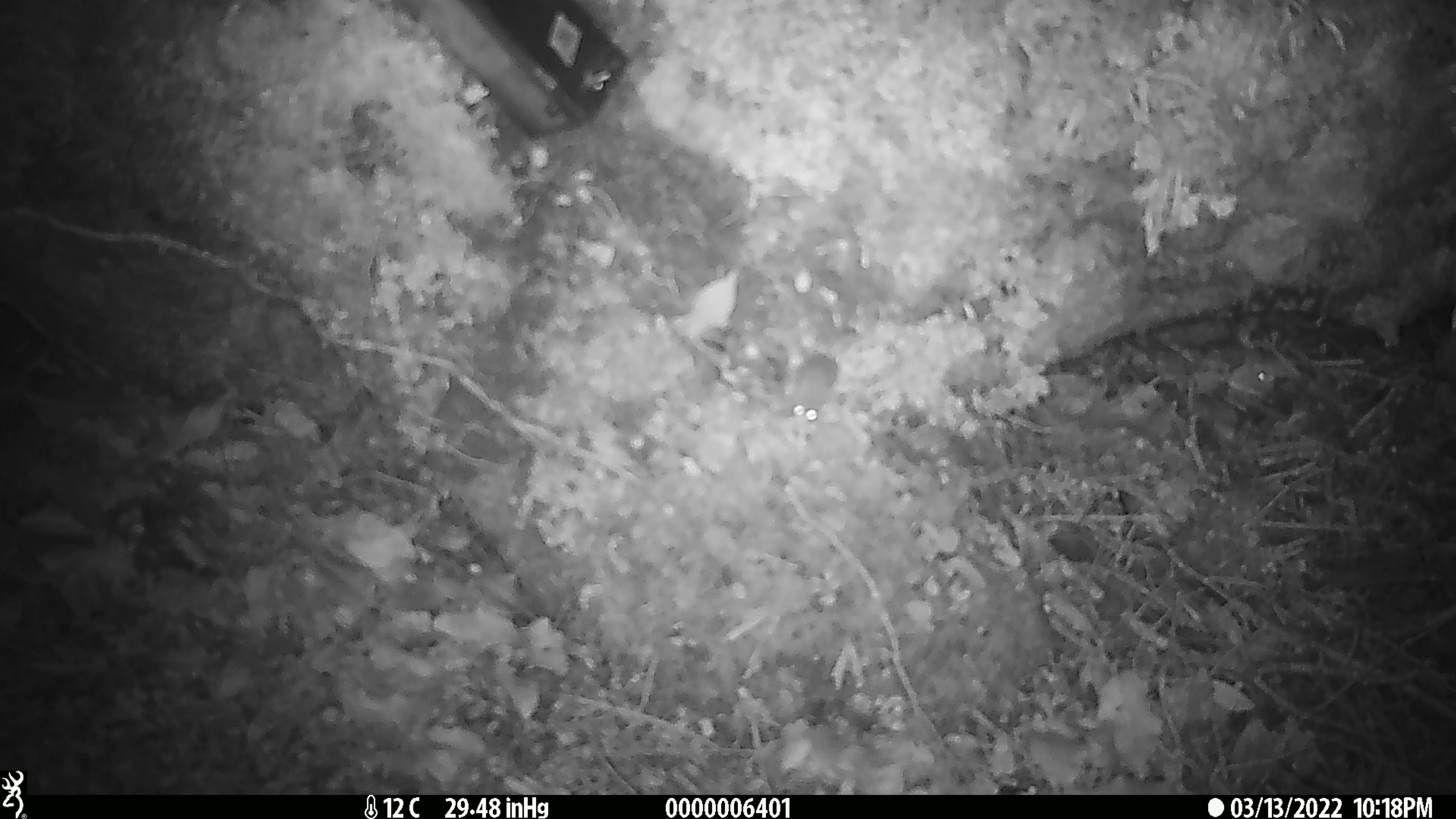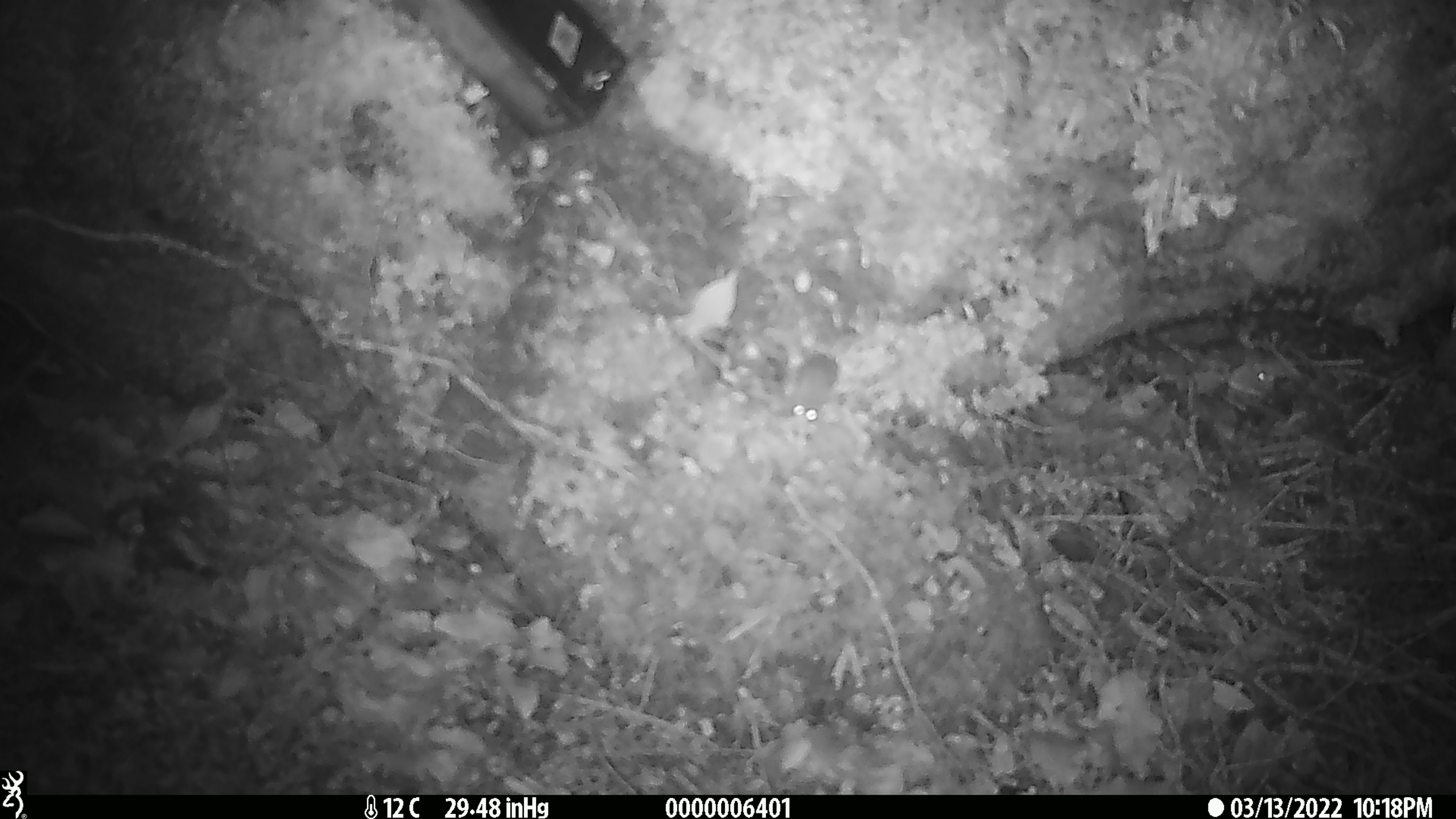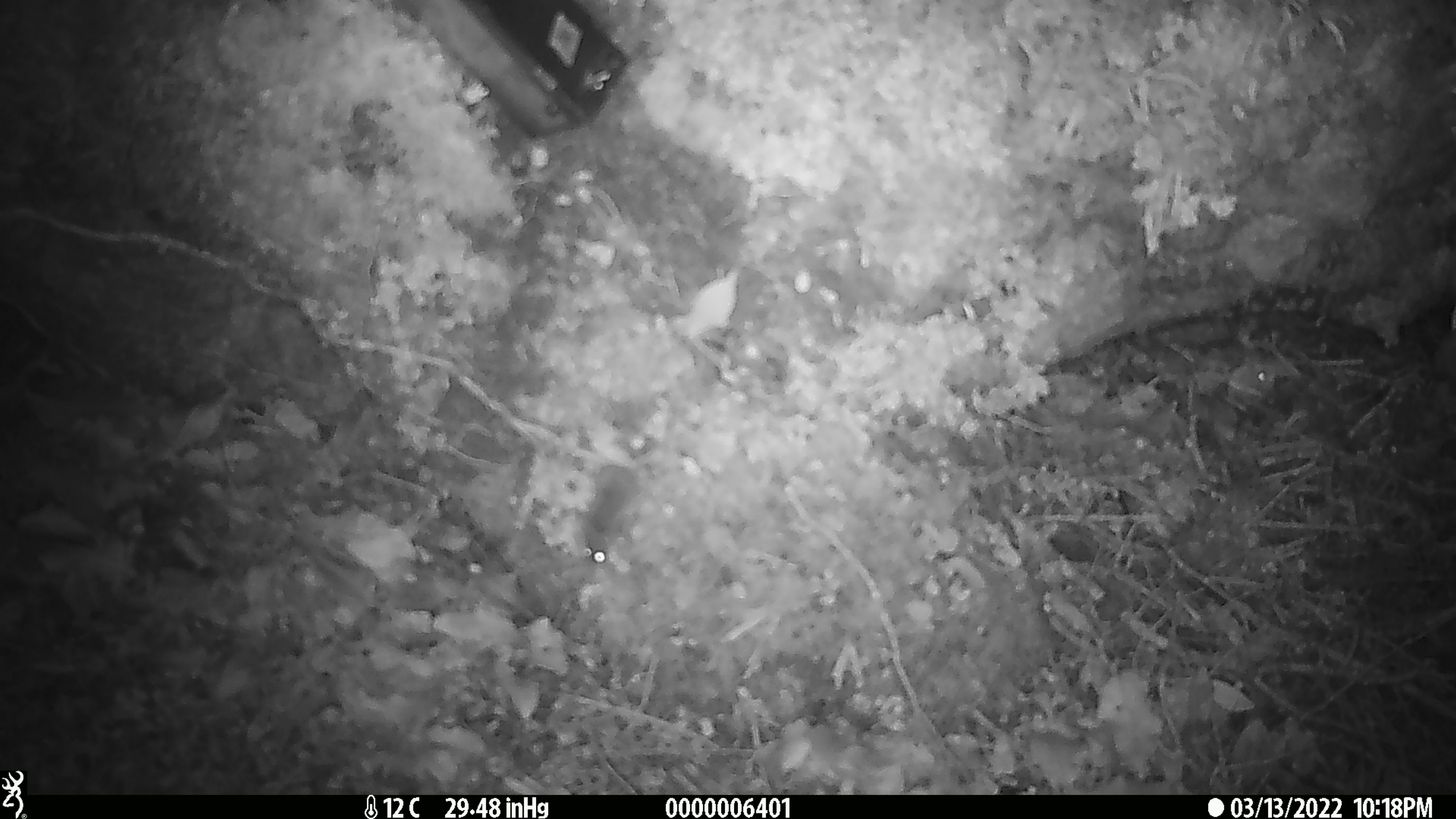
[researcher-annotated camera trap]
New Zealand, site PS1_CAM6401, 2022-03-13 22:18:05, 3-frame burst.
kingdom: Animalia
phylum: Chordata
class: Mammalia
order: Rodentia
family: Muridae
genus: Mus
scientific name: Mus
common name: mouse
Mouse (Mus).